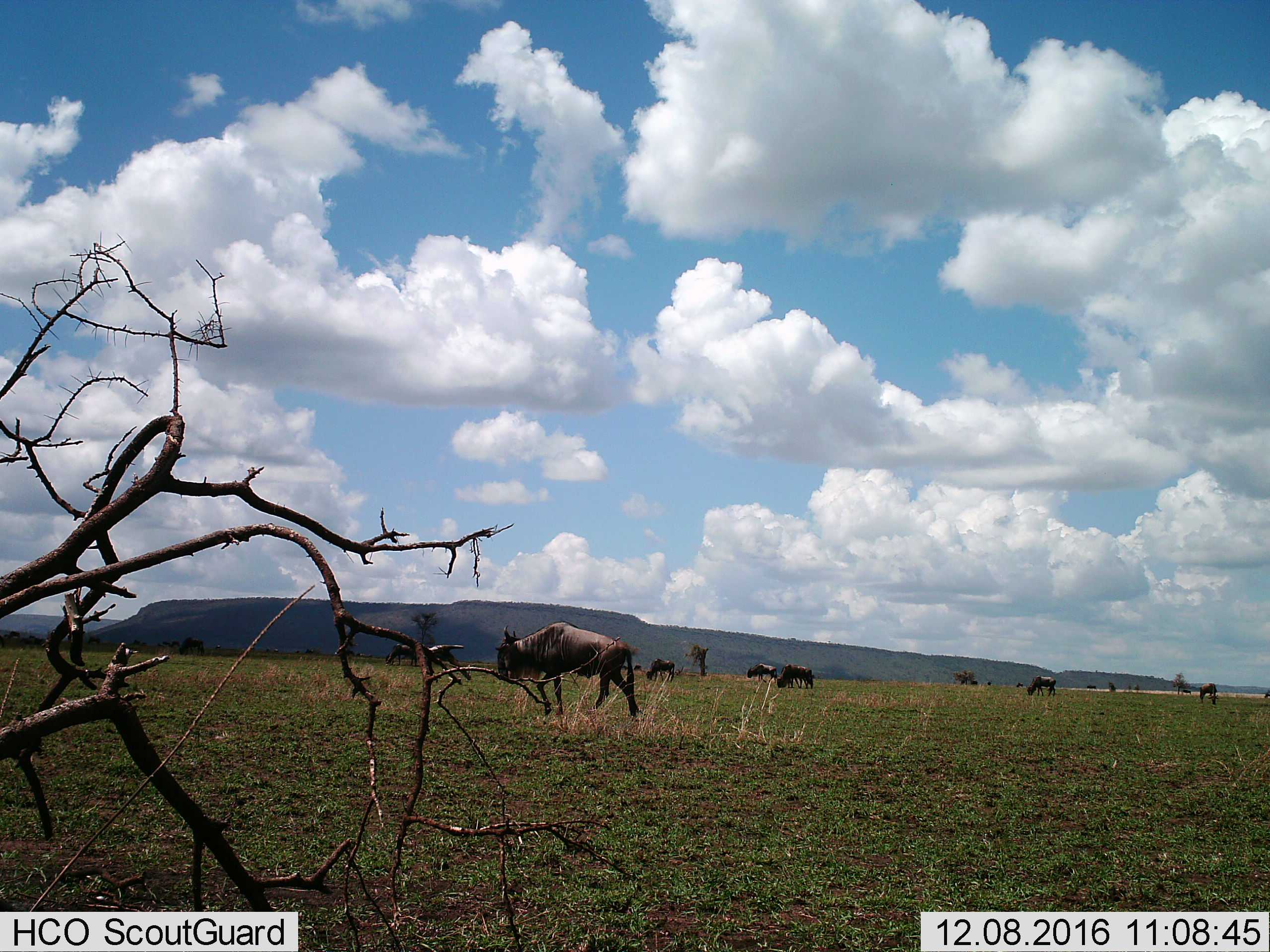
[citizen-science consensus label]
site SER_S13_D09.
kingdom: Animalia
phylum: Chordata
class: Mammalia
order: Artiodactyla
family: Bovidae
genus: Connochaetes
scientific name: Connochaetes taurinus taurinus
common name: blue wildebeest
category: wildebeestblue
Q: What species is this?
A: Wildebeestblue (blue wildebeest) (Connochaetes taurinus taurinus).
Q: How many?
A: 9.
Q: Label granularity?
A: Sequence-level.